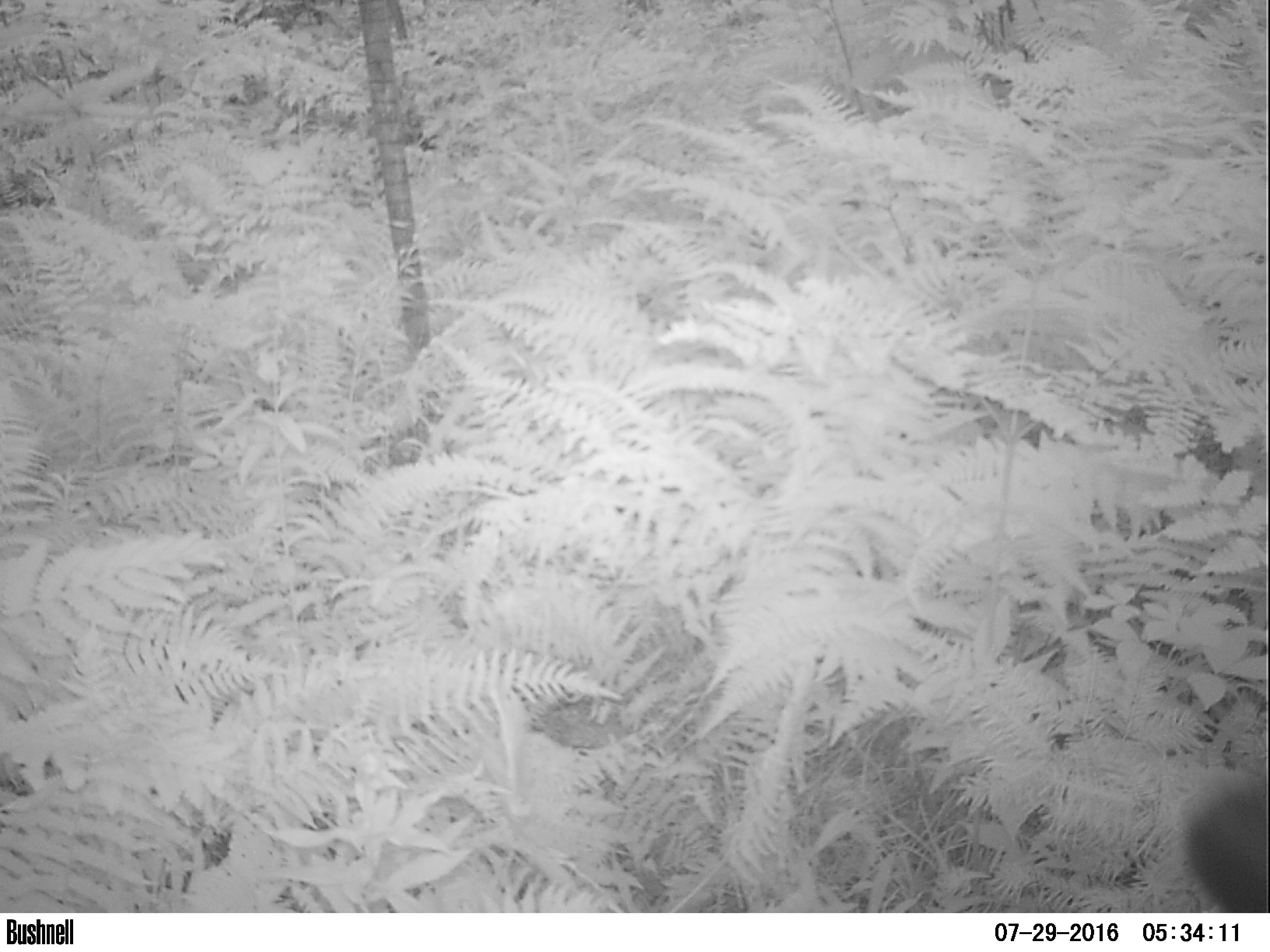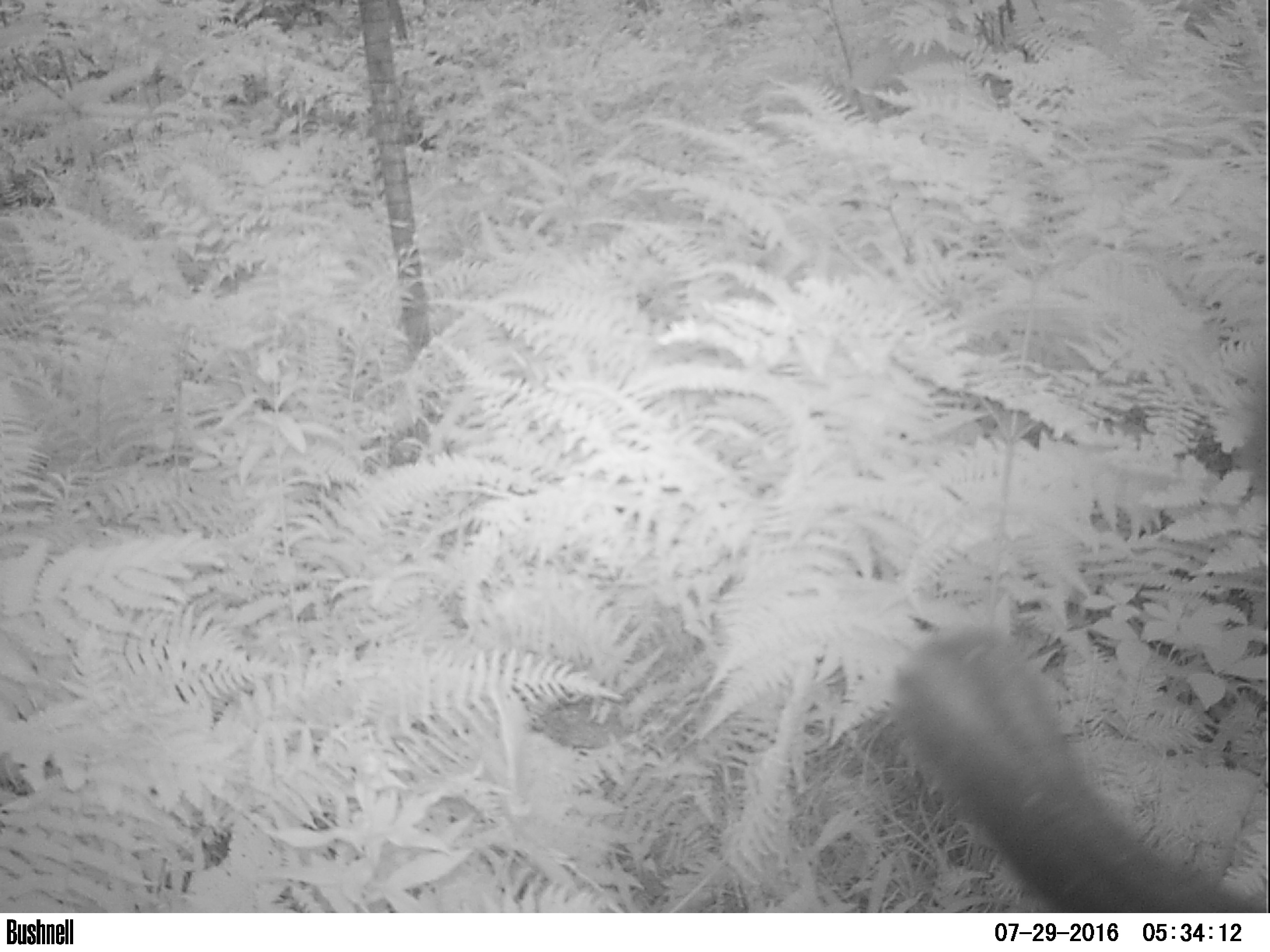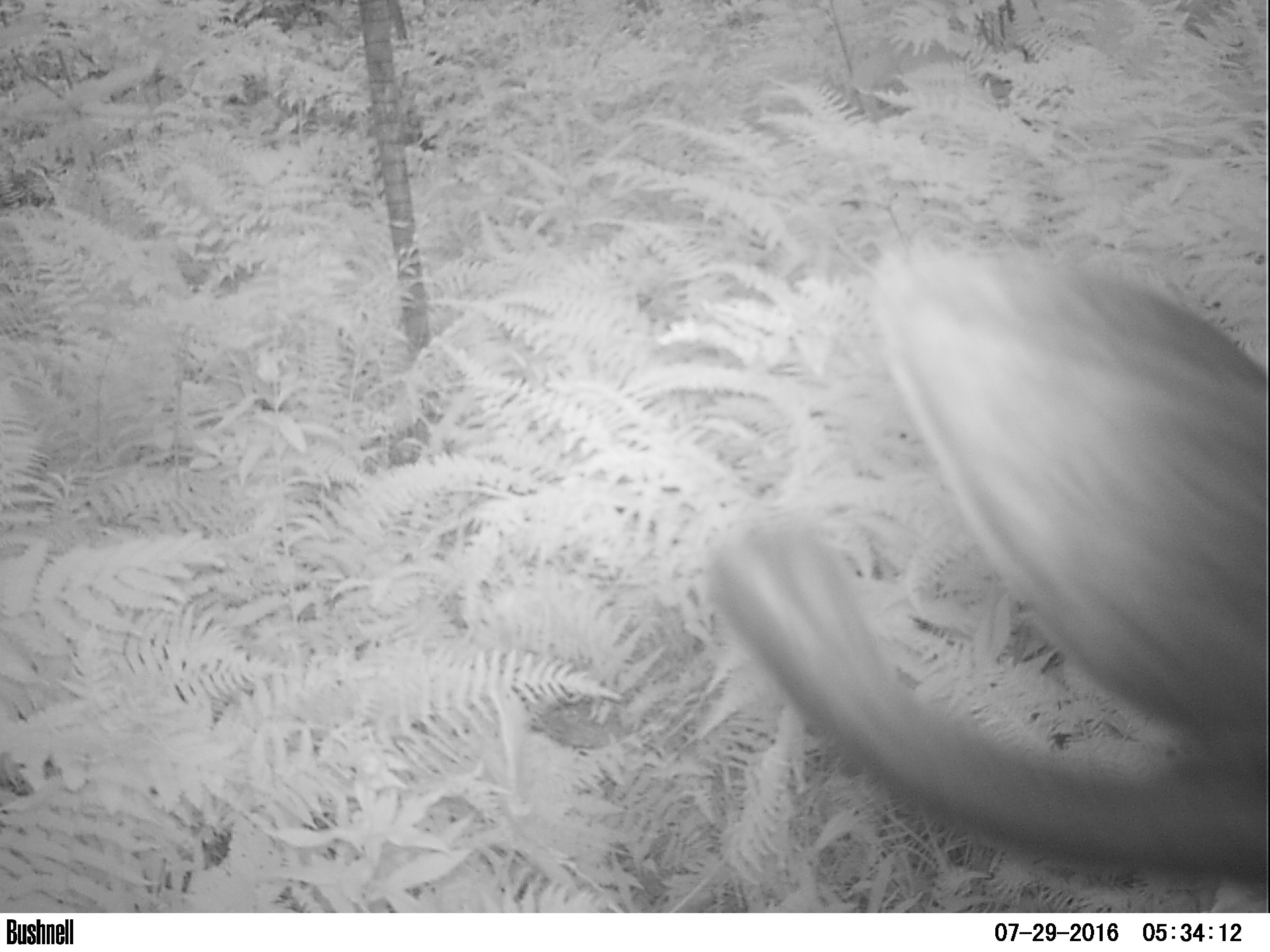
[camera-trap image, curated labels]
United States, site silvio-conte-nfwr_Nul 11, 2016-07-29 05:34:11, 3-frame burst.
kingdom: Animalia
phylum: Chordata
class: Mammalia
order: Artiodactyla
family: Cervidae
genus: Alces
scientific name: Alces alces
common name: moose